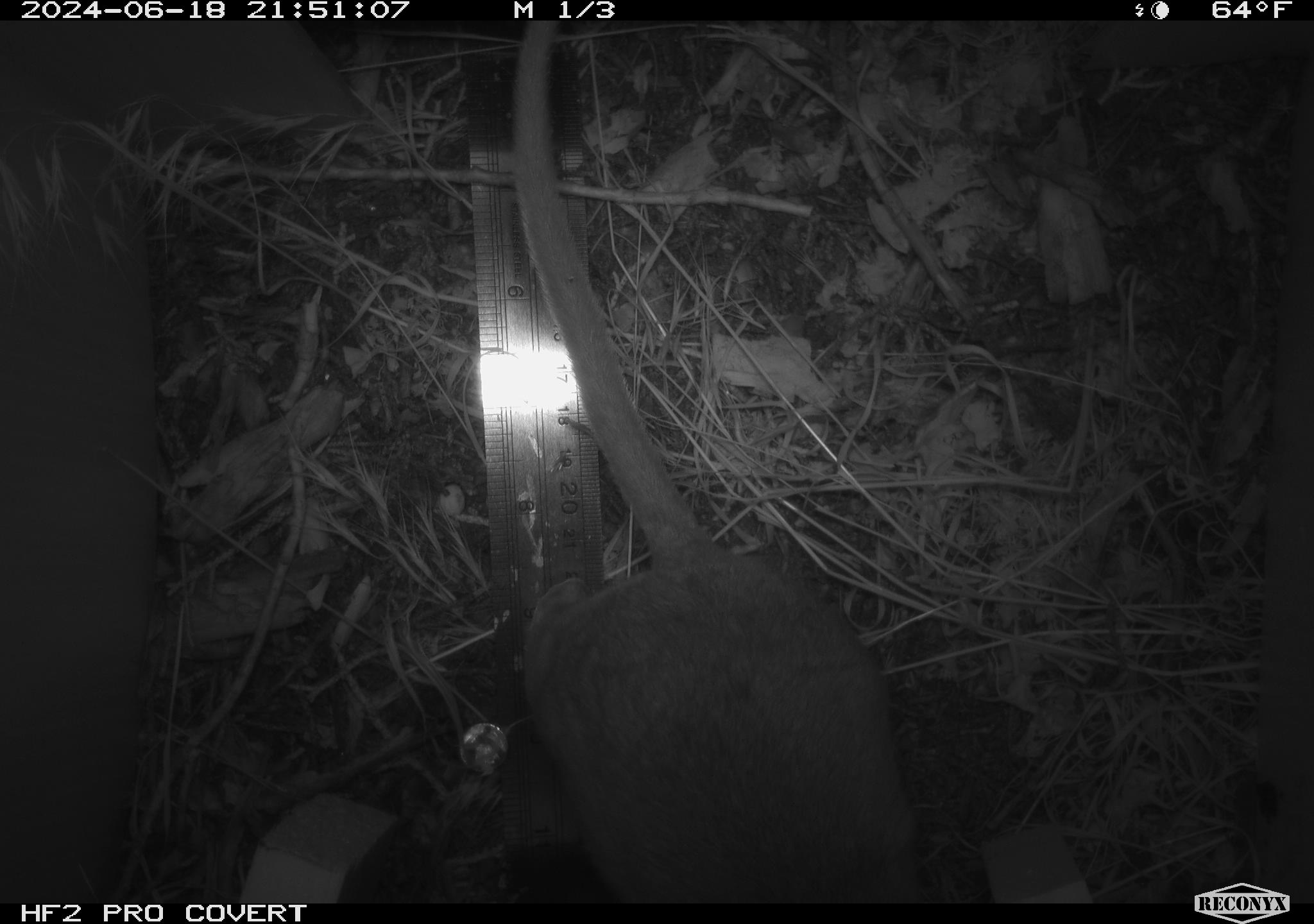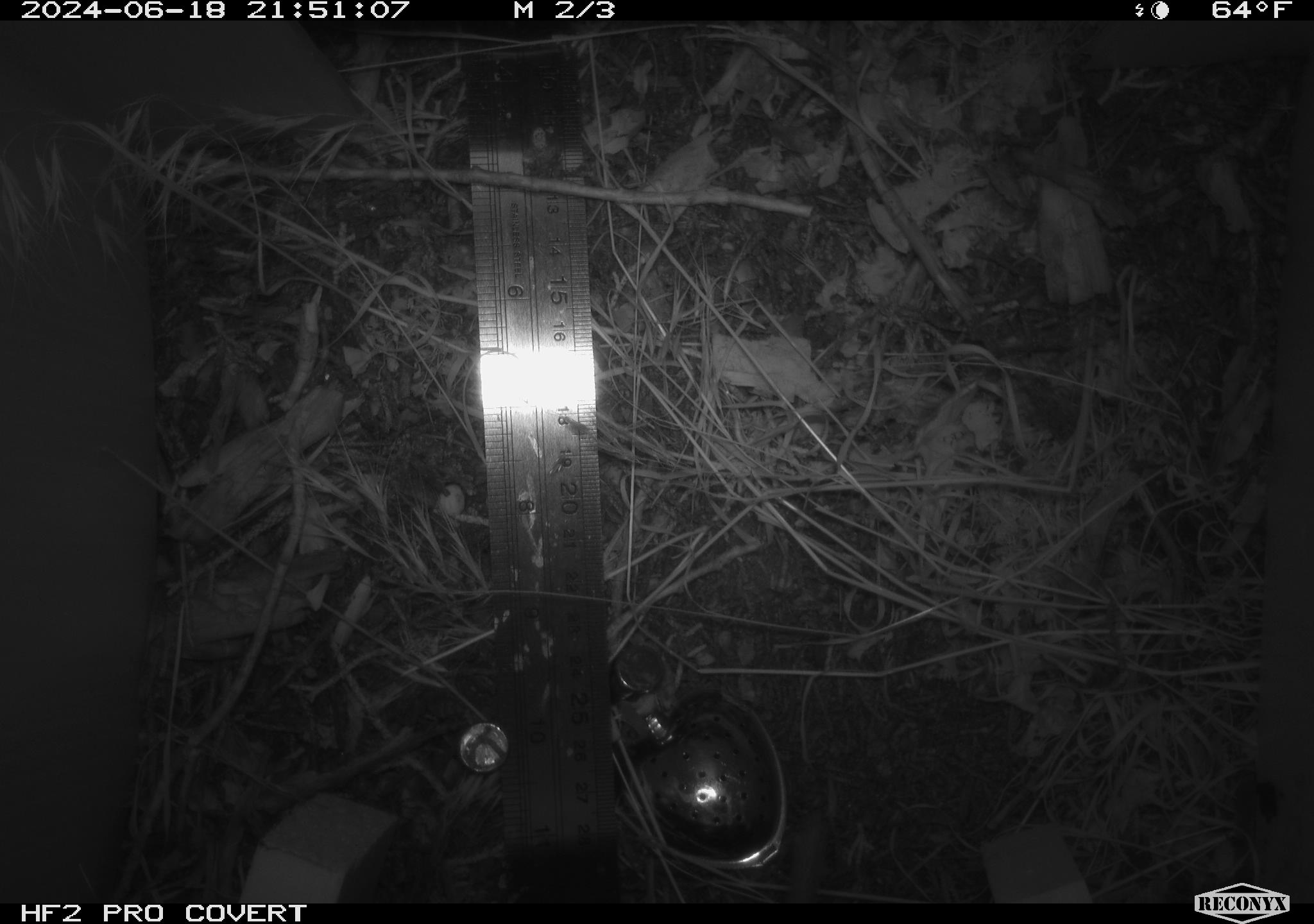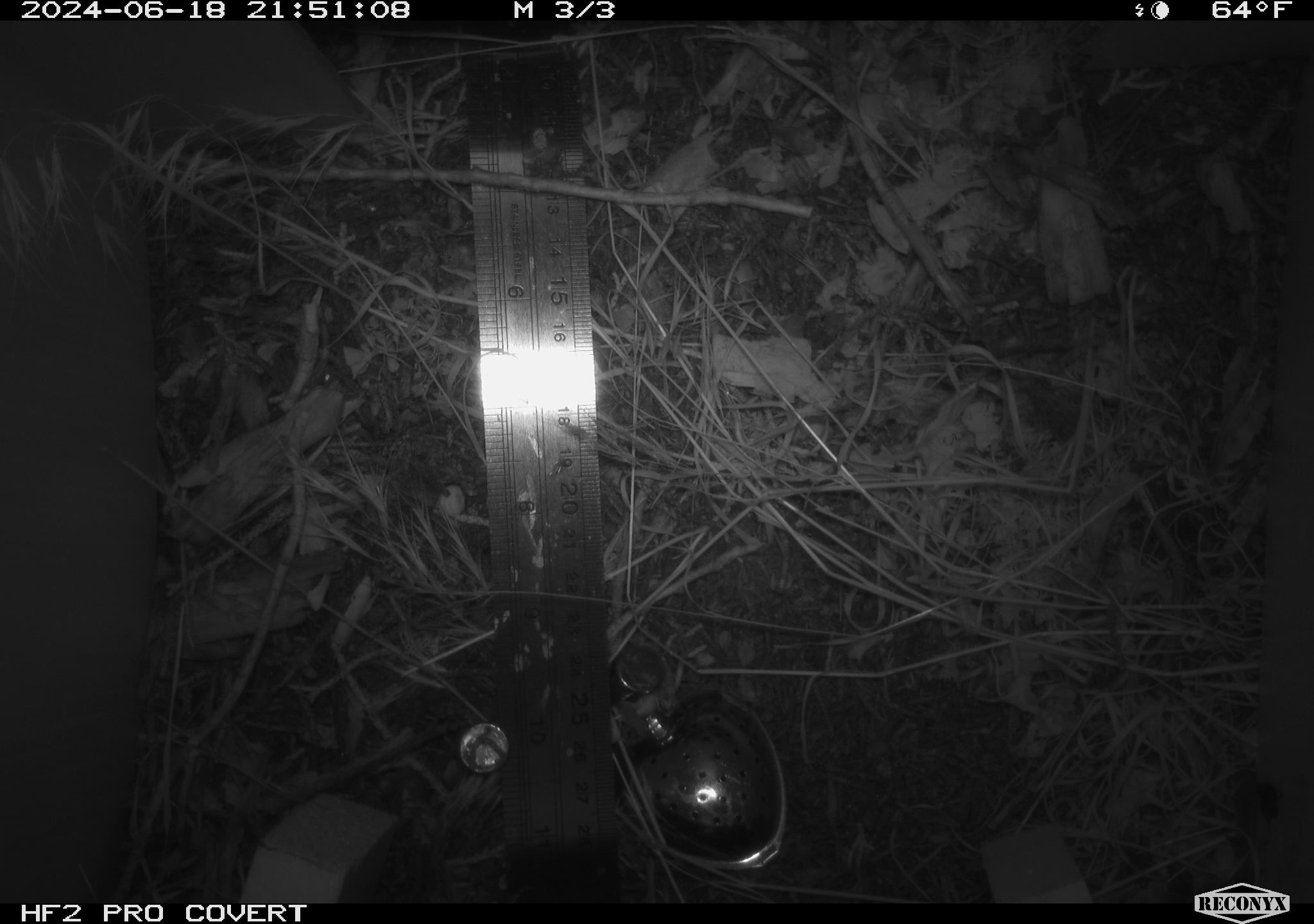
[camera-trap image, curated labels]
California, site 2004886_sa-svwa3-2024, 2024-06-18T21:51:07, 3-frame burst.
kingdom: Animalia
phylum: Chordata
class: Mammalia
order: Rodentia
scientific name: Rodentia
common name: woodrat or rat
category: woodrat or rat species